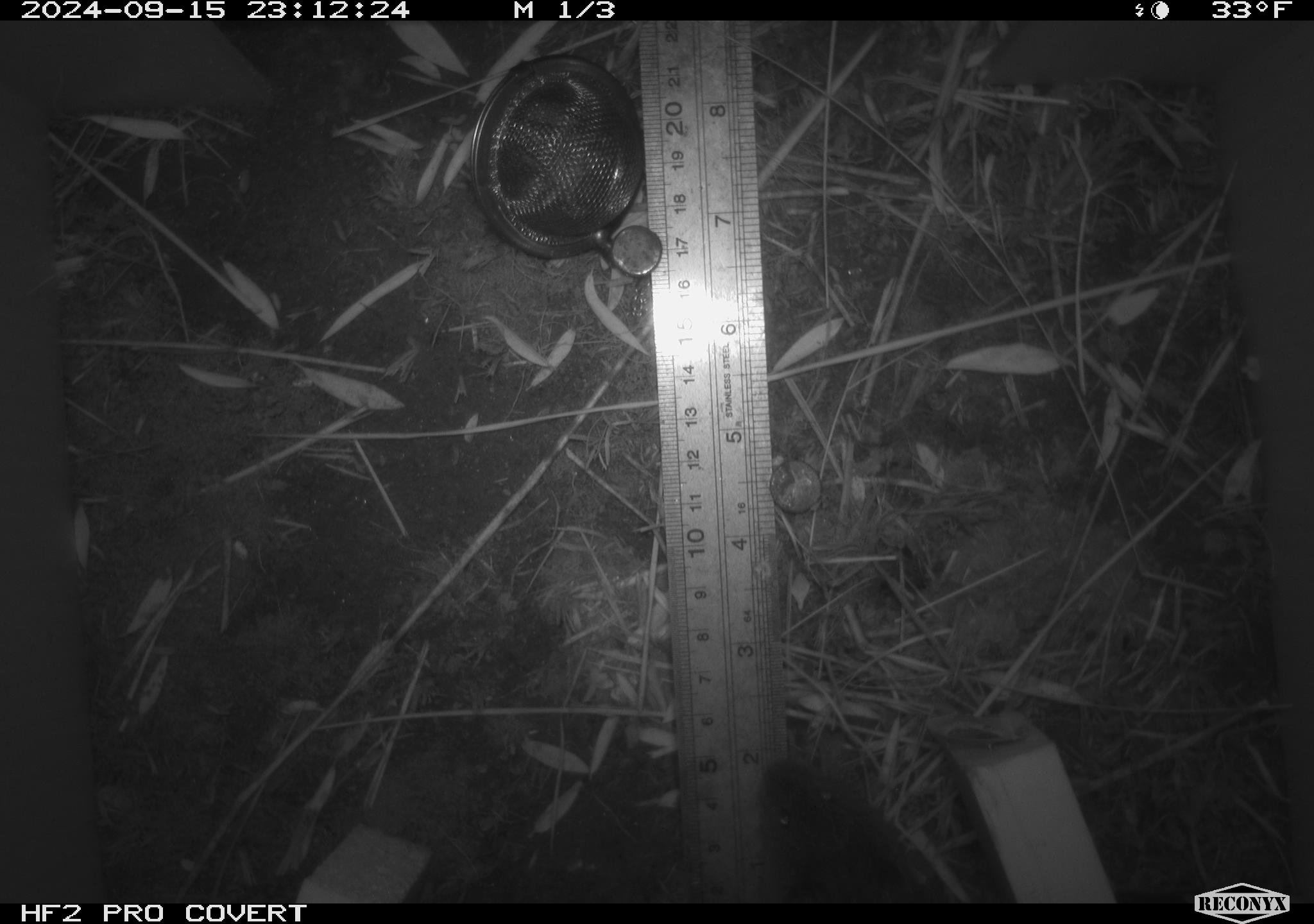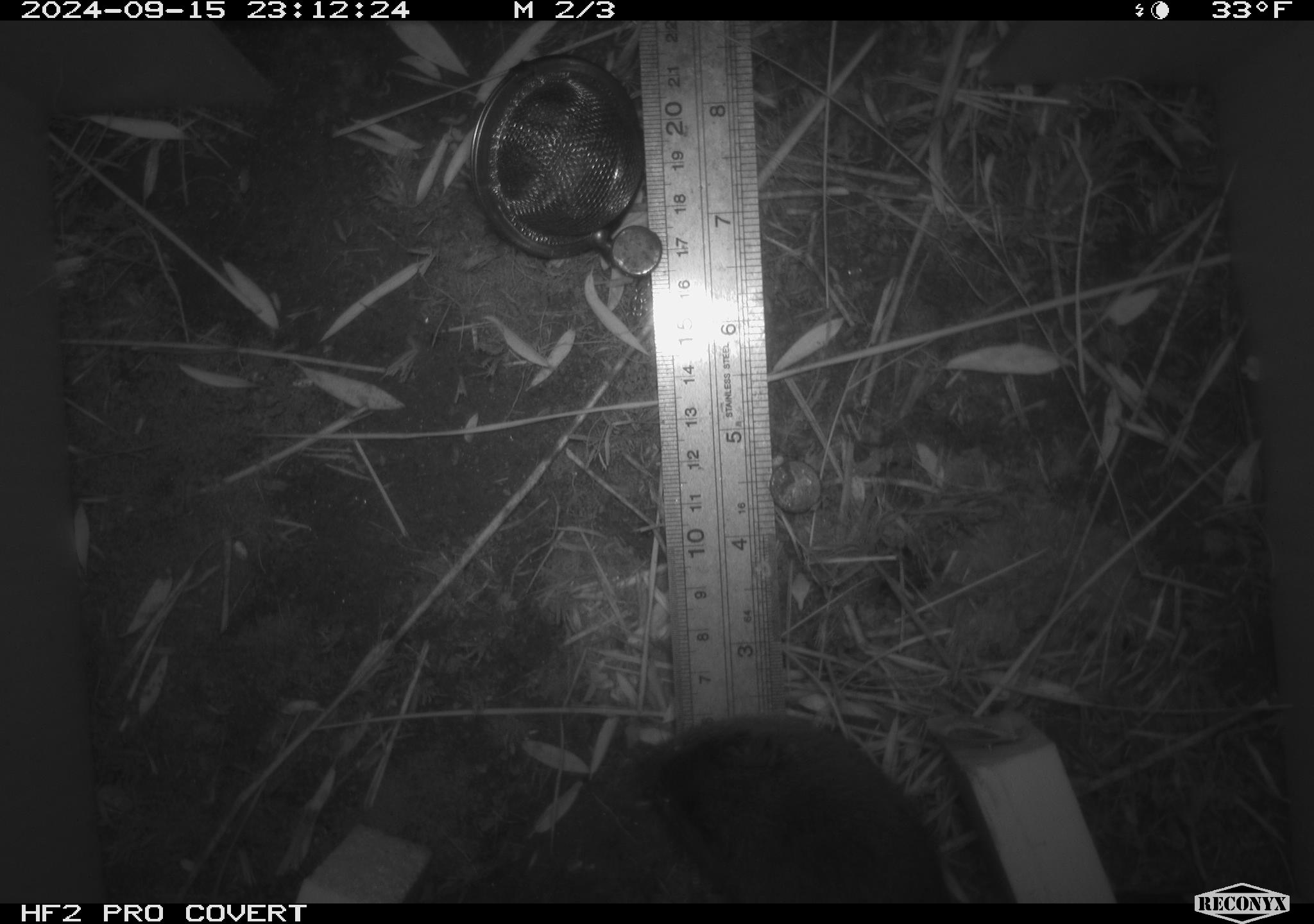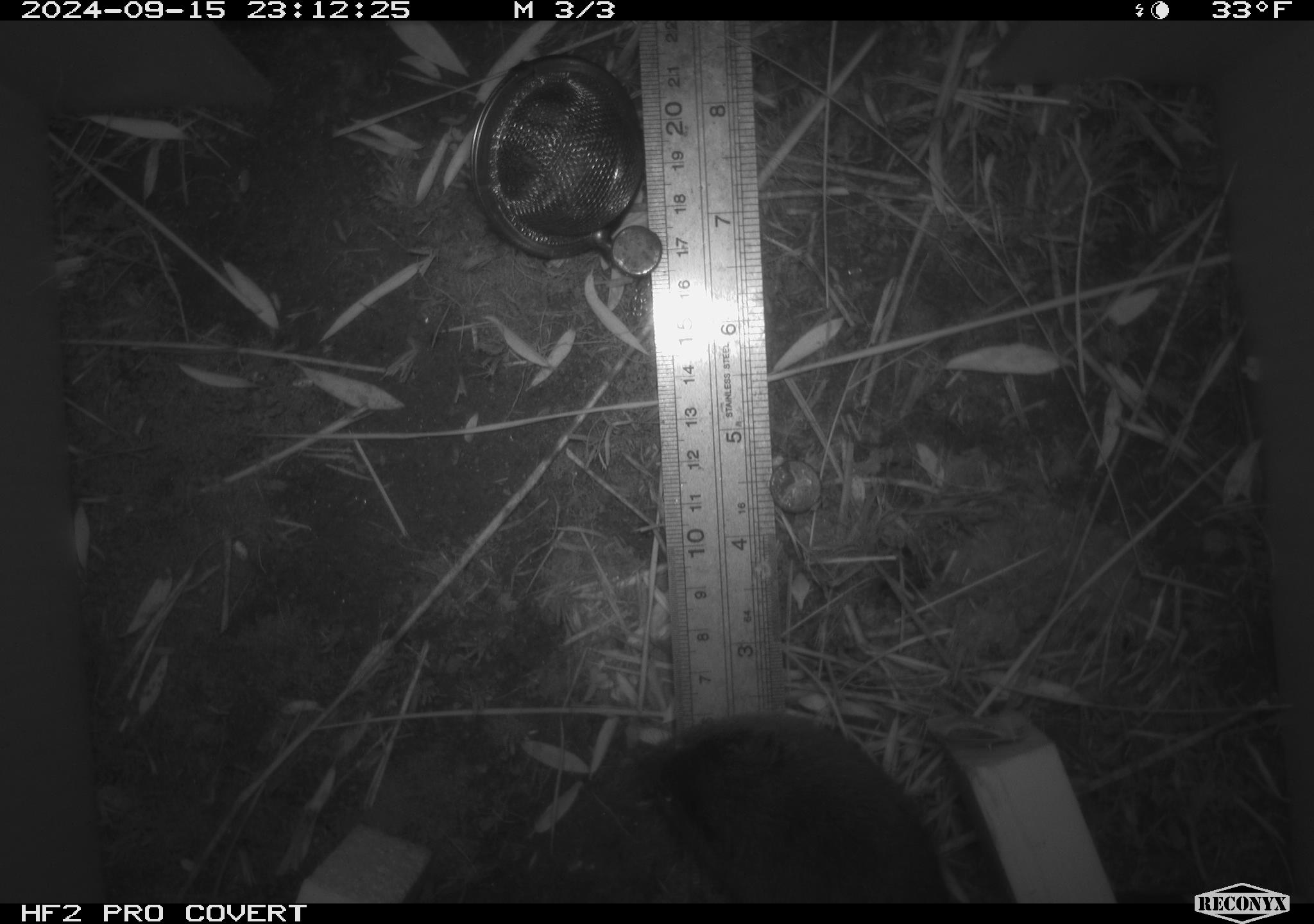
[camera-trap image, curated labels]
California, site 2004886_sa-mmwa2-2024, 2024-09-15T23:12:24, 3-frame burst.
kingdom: Animalia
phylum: Chordata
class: Mammalia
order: Rodentia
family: Cricetidae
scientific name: Arvicolinae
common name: voles, lemmings, and muskrats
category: arvicolinae subfamily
Arvicolinae subfamily (voles, lemmings, and muskrats) (Arvicolinae).